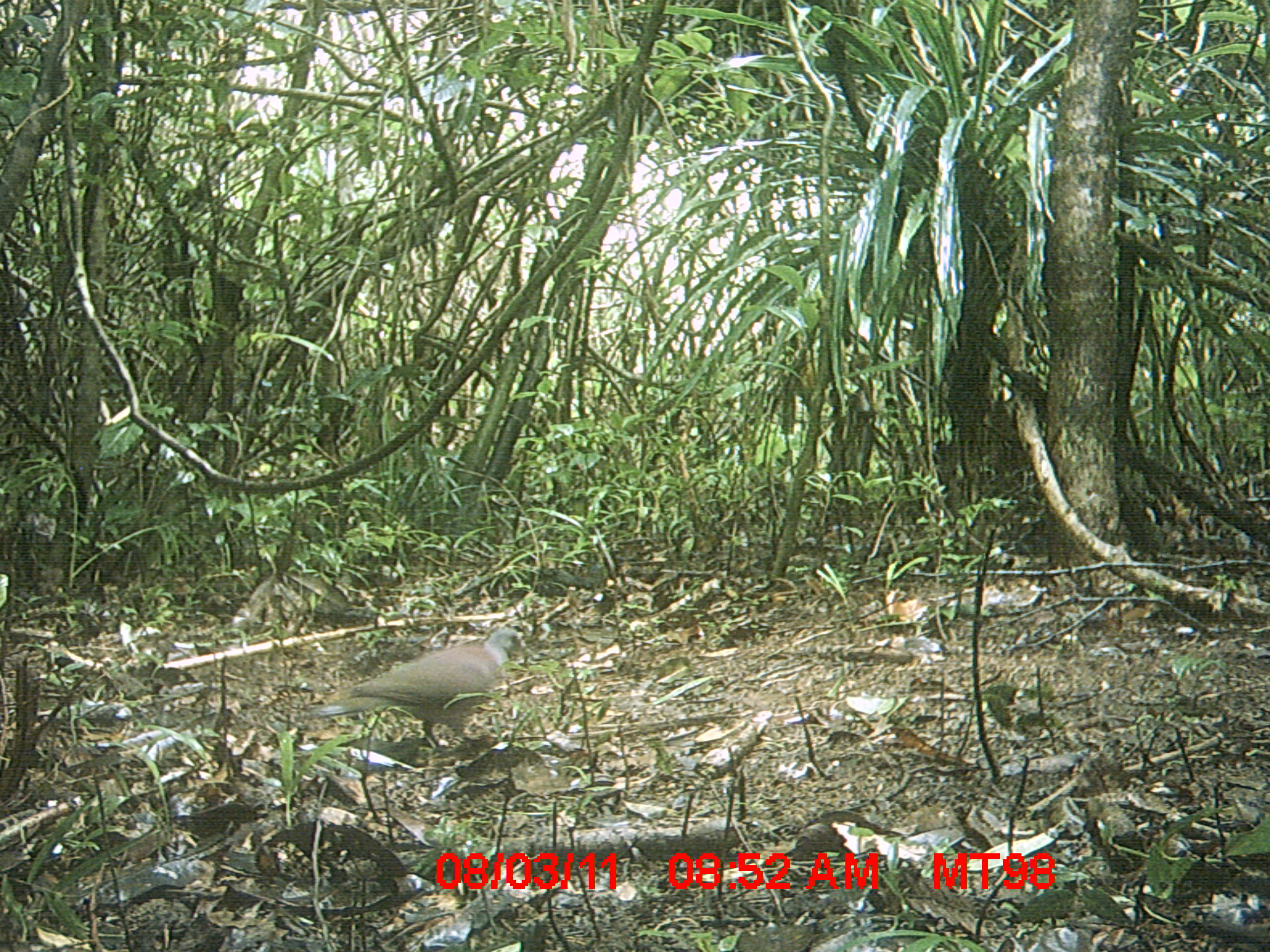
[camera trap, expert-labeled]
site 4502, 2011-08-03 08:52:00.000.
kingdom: Animalia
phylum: Chordata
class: Aves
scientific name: Aves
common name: bird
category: unknown bird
Unknown bird (bird) (Aves), count 1.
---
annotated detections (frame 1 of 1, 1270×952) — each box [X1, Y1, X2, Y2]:
unknown bird: [297, 625, 533, 755]